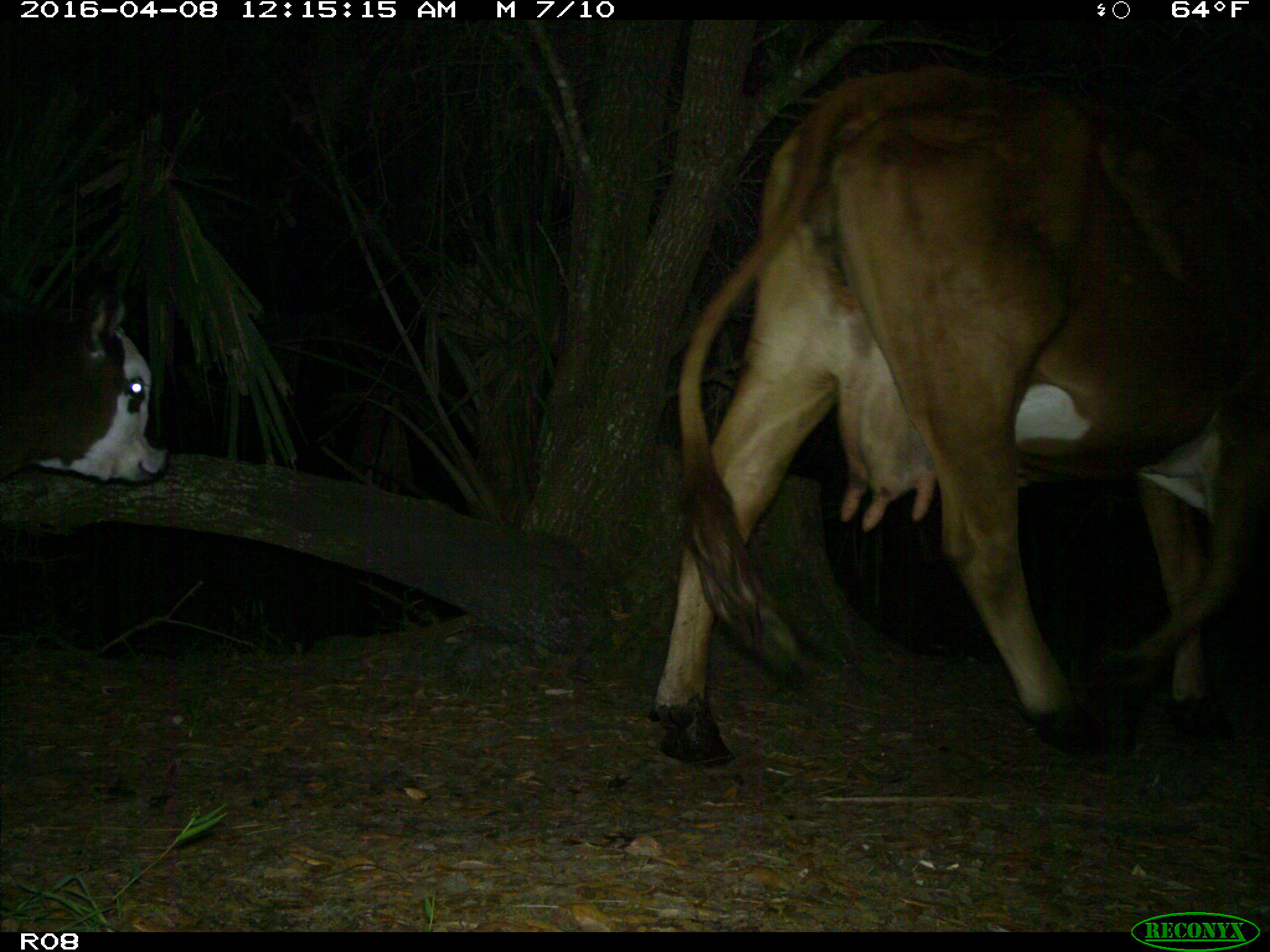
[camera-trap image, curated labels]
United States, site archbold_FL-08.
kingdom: Animalia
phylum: Chordata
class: Mammalia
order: Artiodactyla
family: Bovidae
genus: Bos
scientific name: Bos taurus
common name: domestic cow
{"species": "Bos taurus (domestic cow)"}